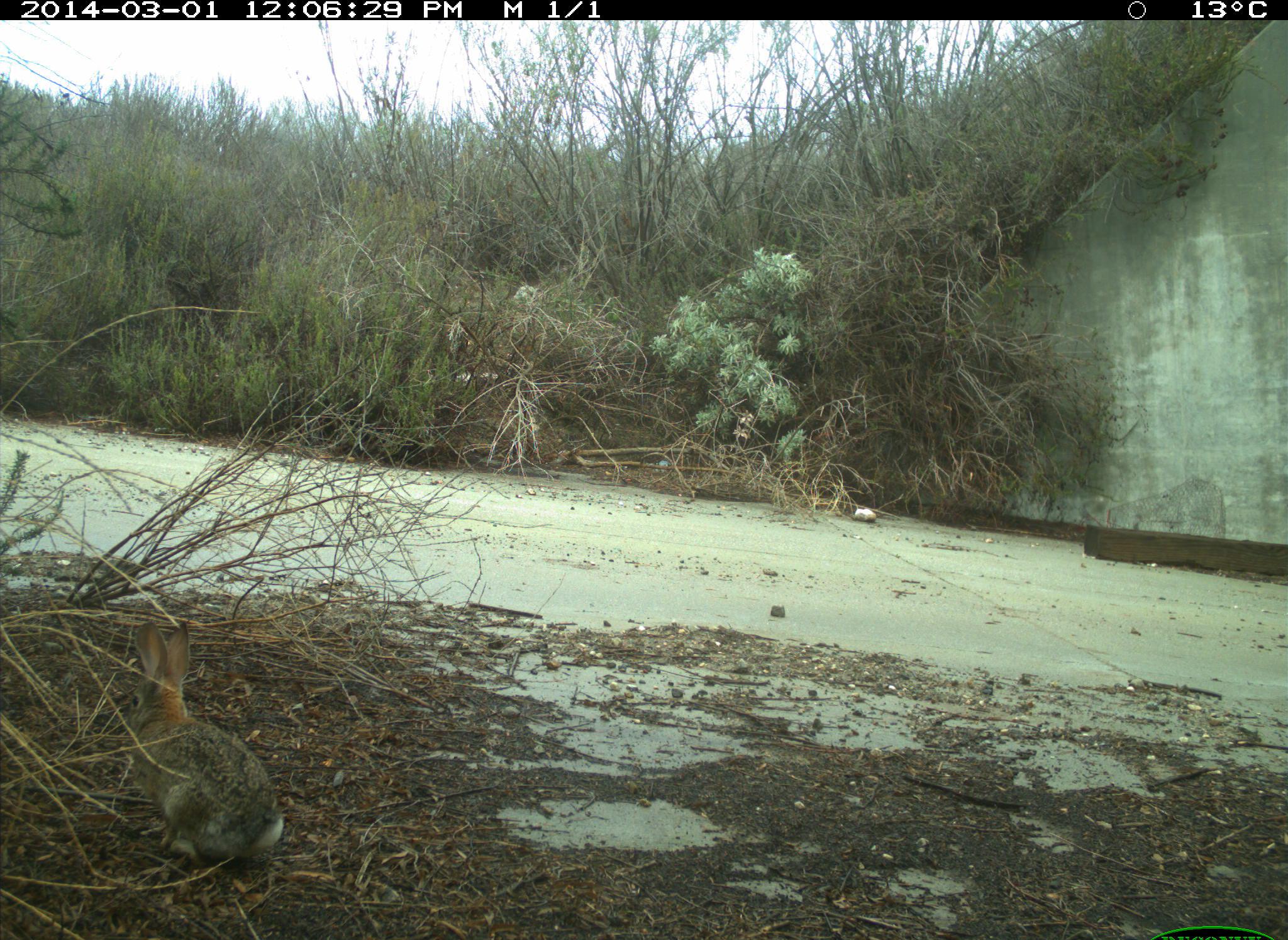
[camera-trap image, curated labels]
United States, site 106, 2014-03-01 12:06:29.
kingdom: Animalia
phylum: Chordata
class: Mammalia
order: Lagomorpha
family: Leporidae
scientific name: Leporidae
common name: rabbits and hares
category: rabbit